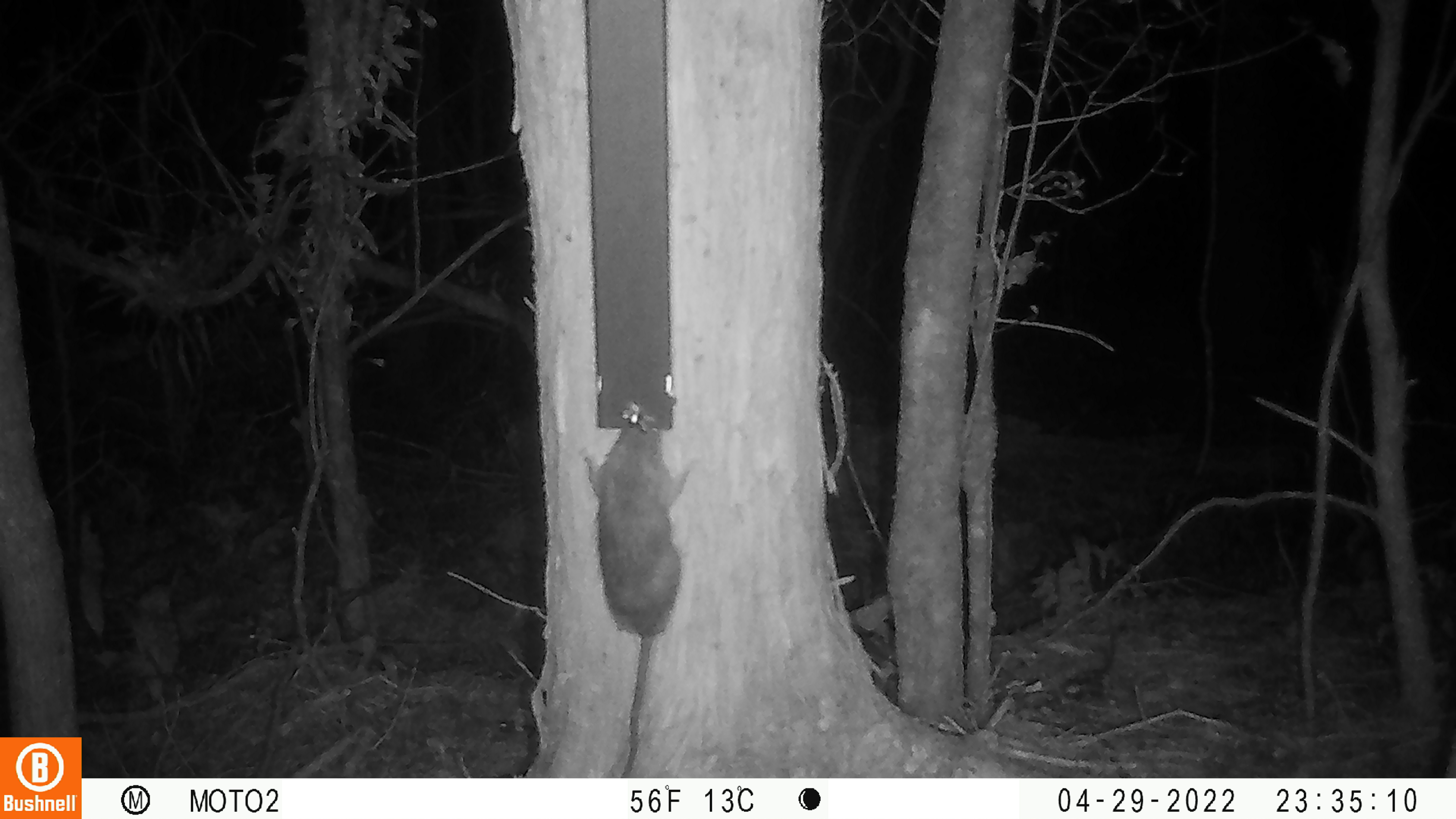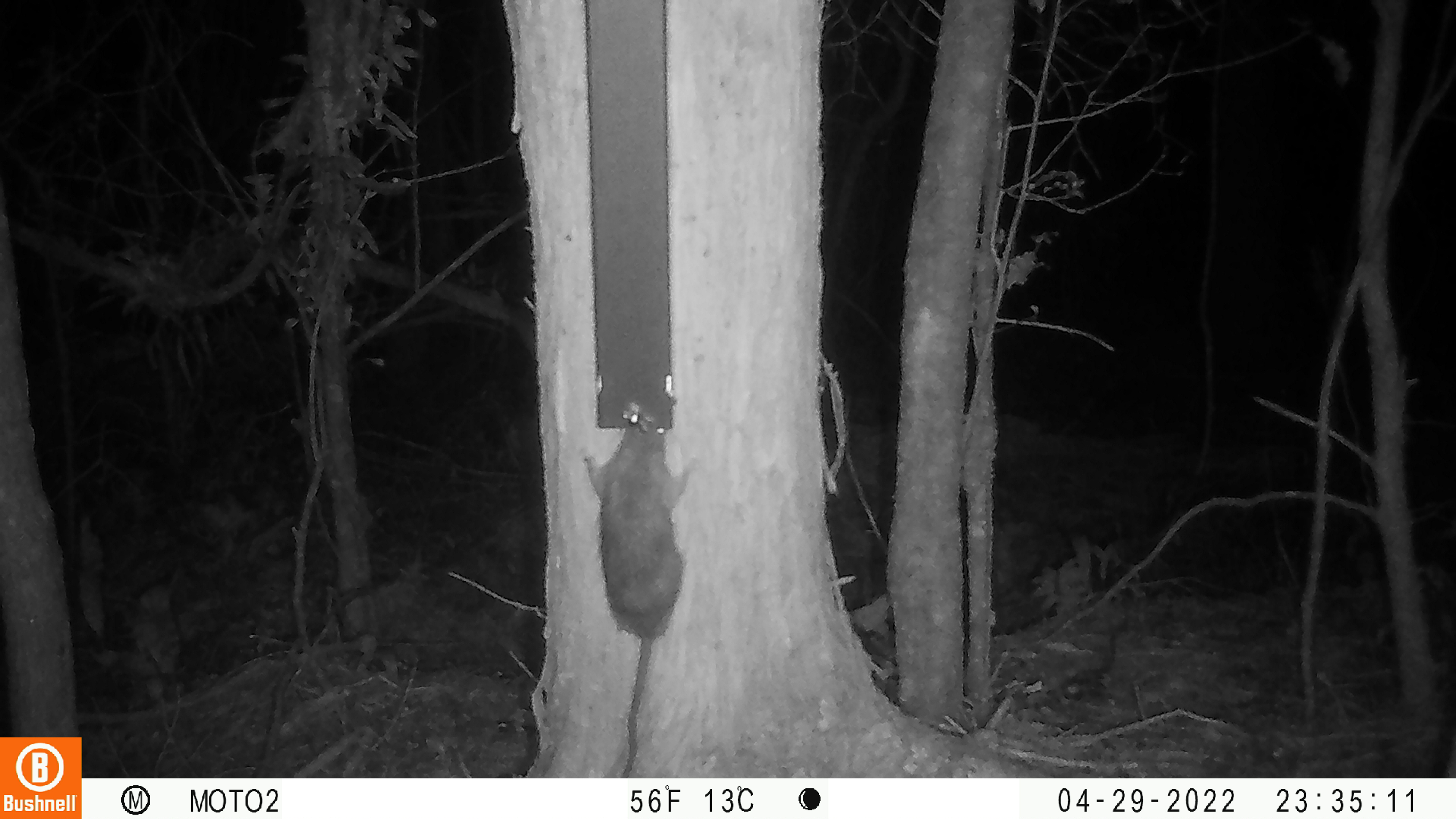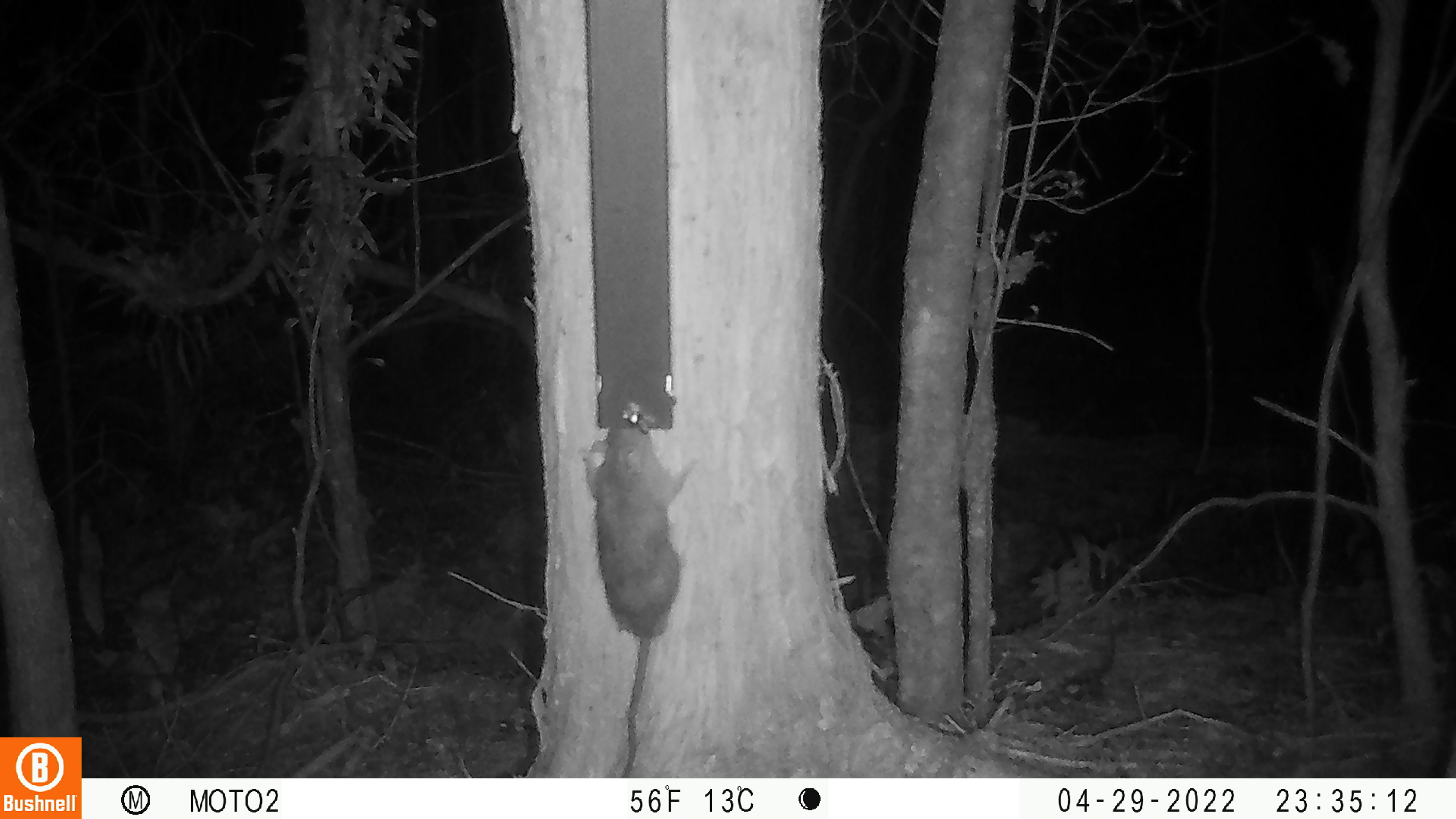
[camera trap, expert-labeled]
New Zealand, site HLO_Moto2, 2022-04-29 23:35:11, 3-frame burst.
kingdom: Animalia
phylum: Chordata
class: Mammalia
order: Rodentia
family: Muridae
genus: Rattus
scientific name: Rattus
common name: rat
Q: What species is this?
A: Rat (Rattus).